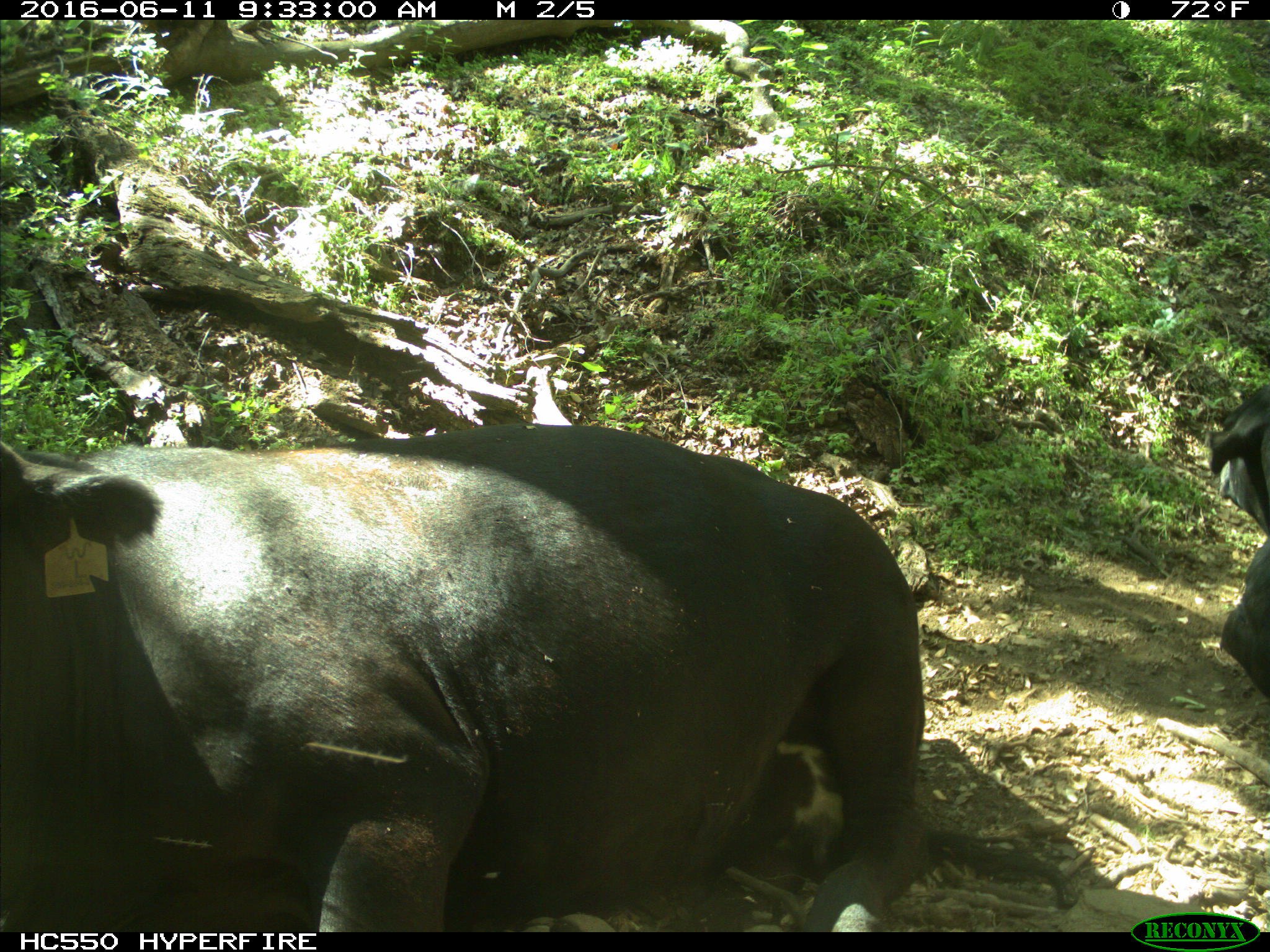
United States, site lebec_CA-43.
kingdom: Animalia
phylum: Chordata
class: Mammalia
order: Artiodactyla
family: Bovidae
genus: Bos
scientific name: Bos taurus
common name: domestic cow